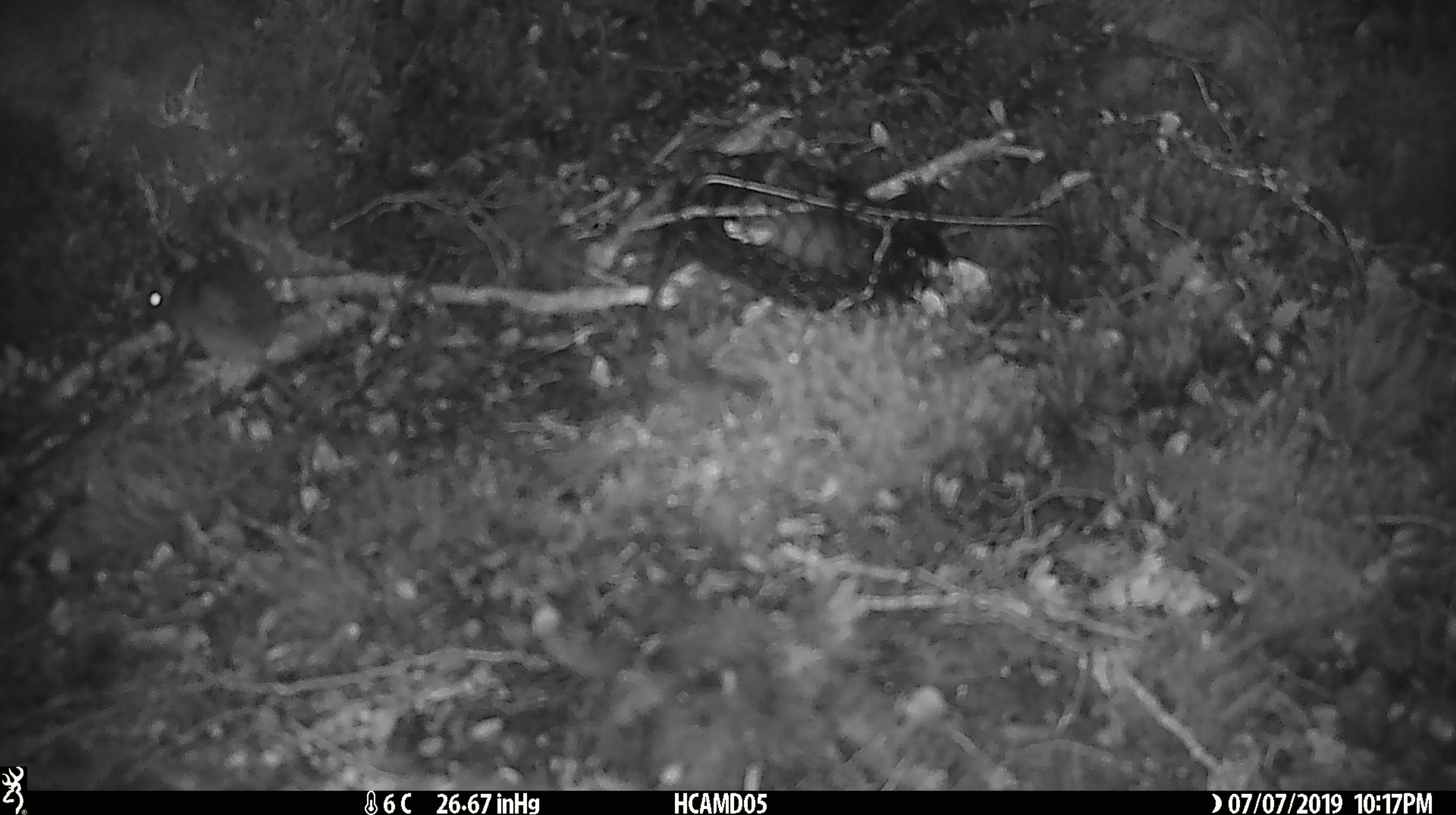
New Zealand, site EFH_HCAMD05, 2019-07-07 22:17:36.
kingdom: Animalia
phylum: Chordata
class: Mammalia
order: Rodentia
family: Muridae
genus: Mus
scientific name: Mus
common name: mouse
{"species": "mouse (Mus)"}